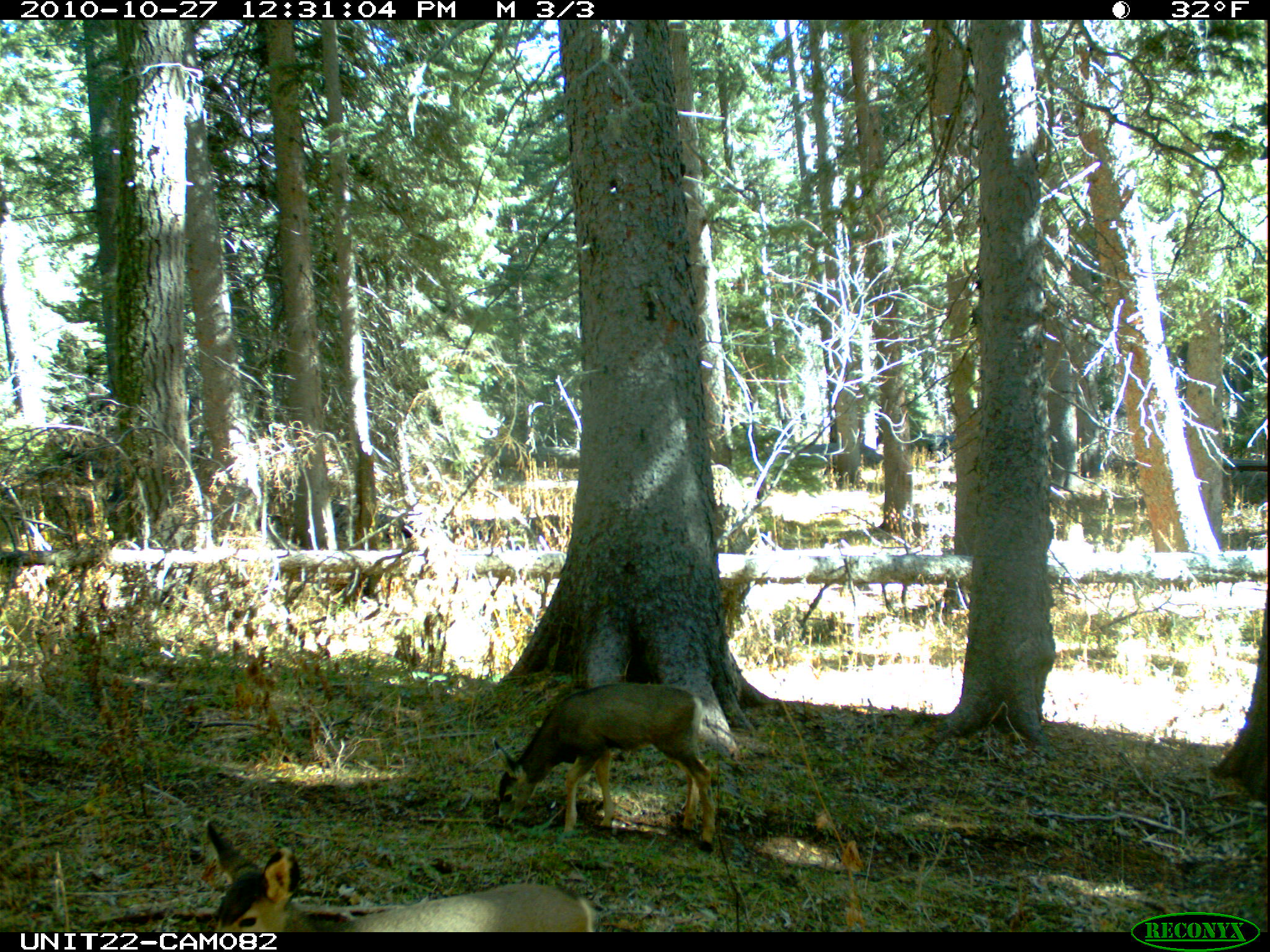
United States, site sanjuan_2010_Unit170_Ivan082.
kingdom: Animalia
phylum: Chordata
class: Mammalia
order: Artiodactyla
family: Cervidae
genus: Odocoileus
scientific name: Odocoileus hemionus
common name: mule deer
Odocoileus hemionus (mule deer).